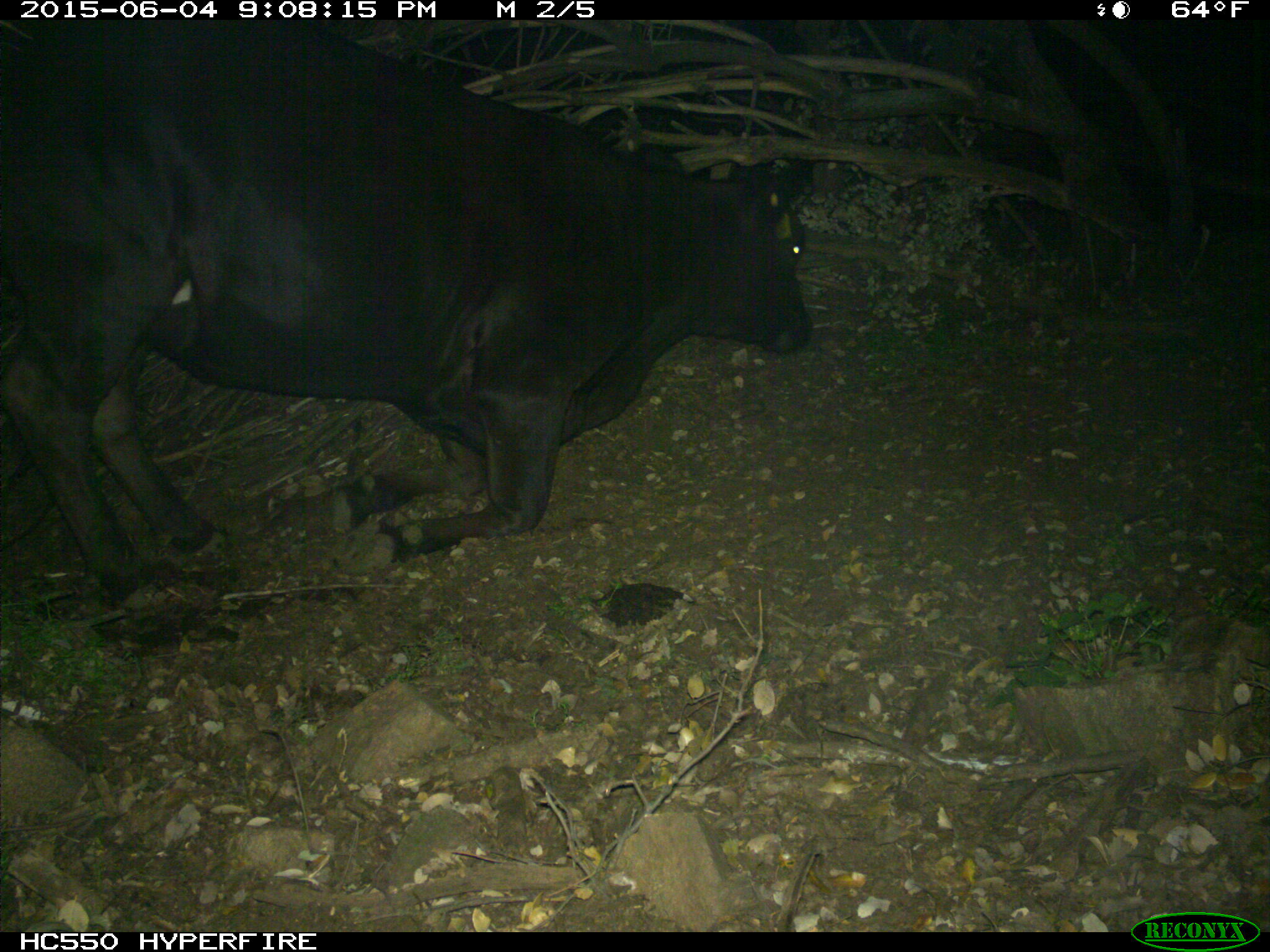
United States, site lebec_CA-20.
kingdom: Animalia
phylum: Chordata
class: Mammalia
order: Artiodactyla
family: Bovidae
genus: Bos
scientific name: Bos taurus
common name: domestic cow